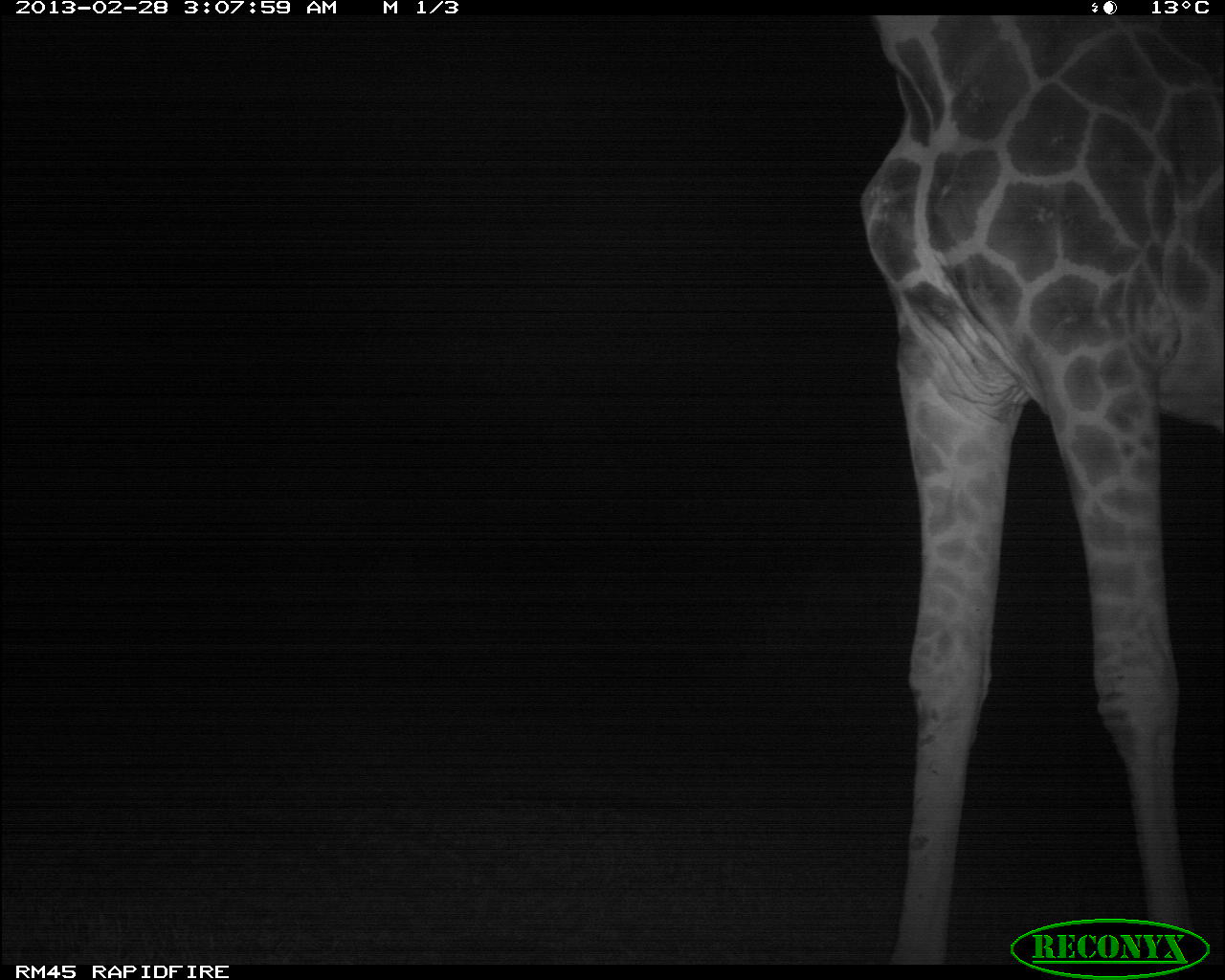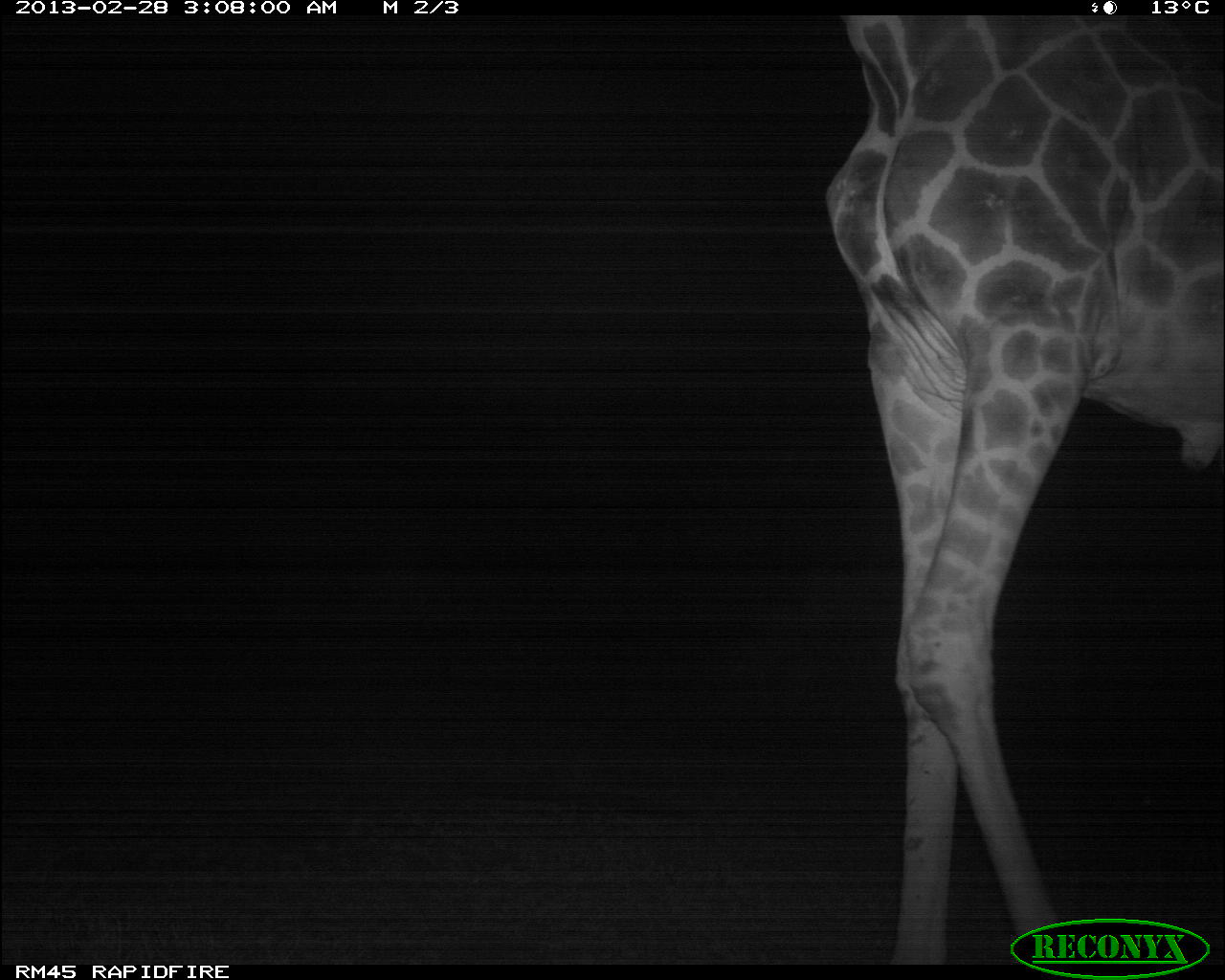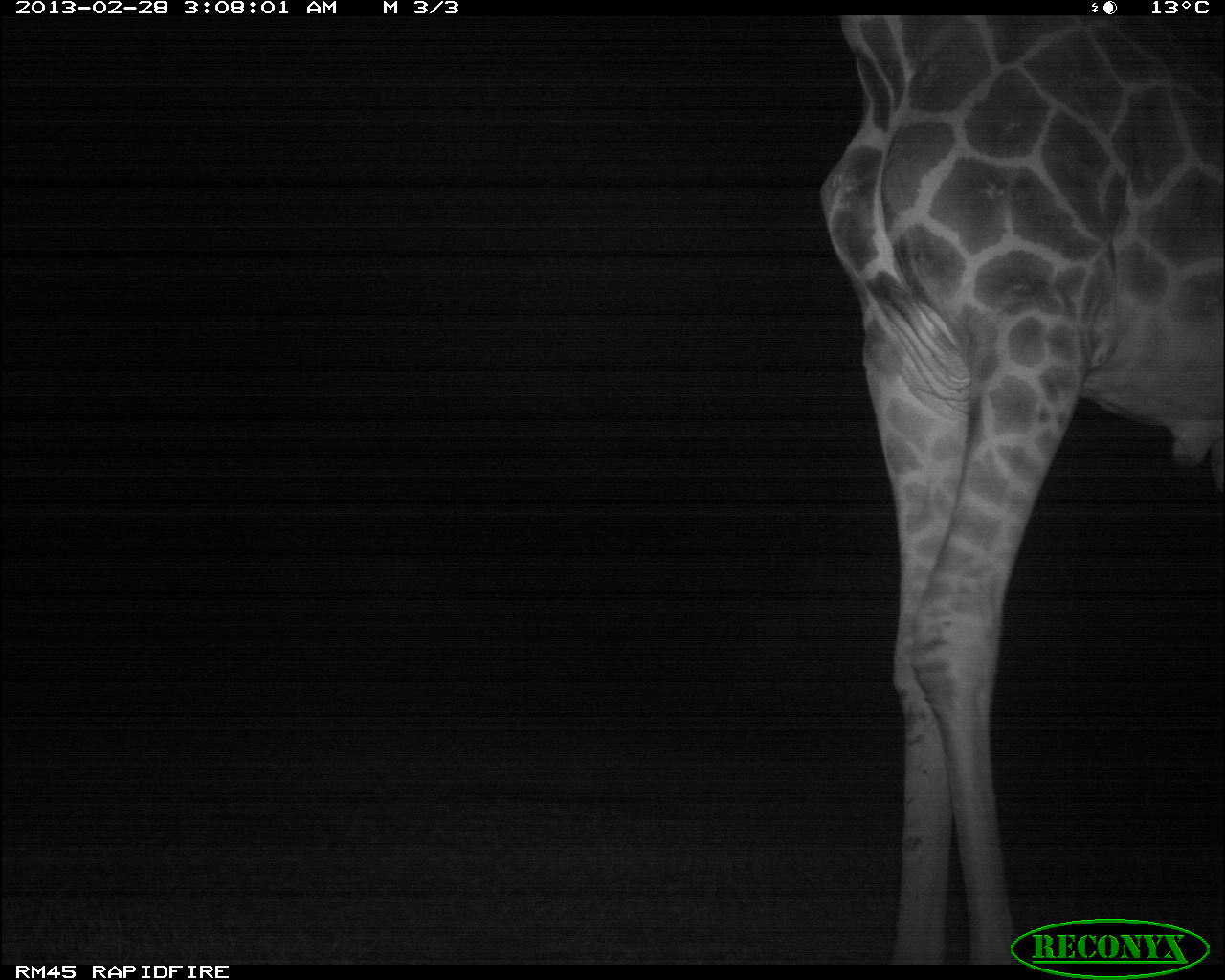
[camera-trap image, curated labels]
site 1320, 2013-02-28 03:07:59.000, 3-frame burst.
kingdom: Animalia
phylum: Chordata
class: Mammalia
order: Artiodactyla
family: Giraffidae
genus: Giraffa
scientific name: Giraffa camelopardalis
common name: giraffe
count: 1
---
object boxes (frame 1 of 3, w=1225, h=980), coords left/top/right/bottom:
giraffa camelopardalis: 862/14/1224/967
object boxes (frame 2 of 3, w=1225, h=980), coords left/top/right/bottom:
giraffa camelopardalis: 827/15/1225/964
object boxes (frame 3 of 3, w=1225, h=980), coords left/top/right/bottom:
giraffa camelopardalis: 818/16/1225/962